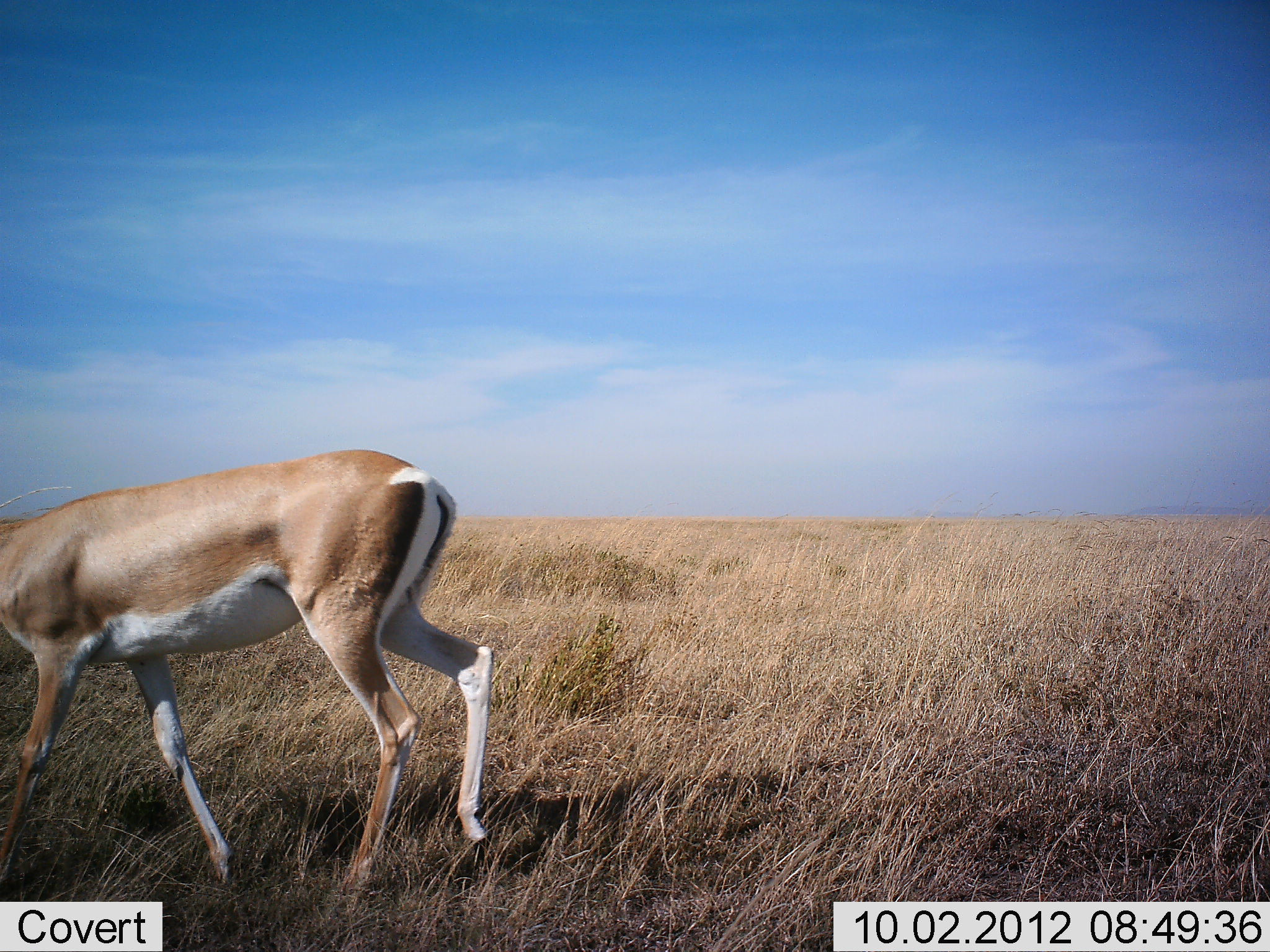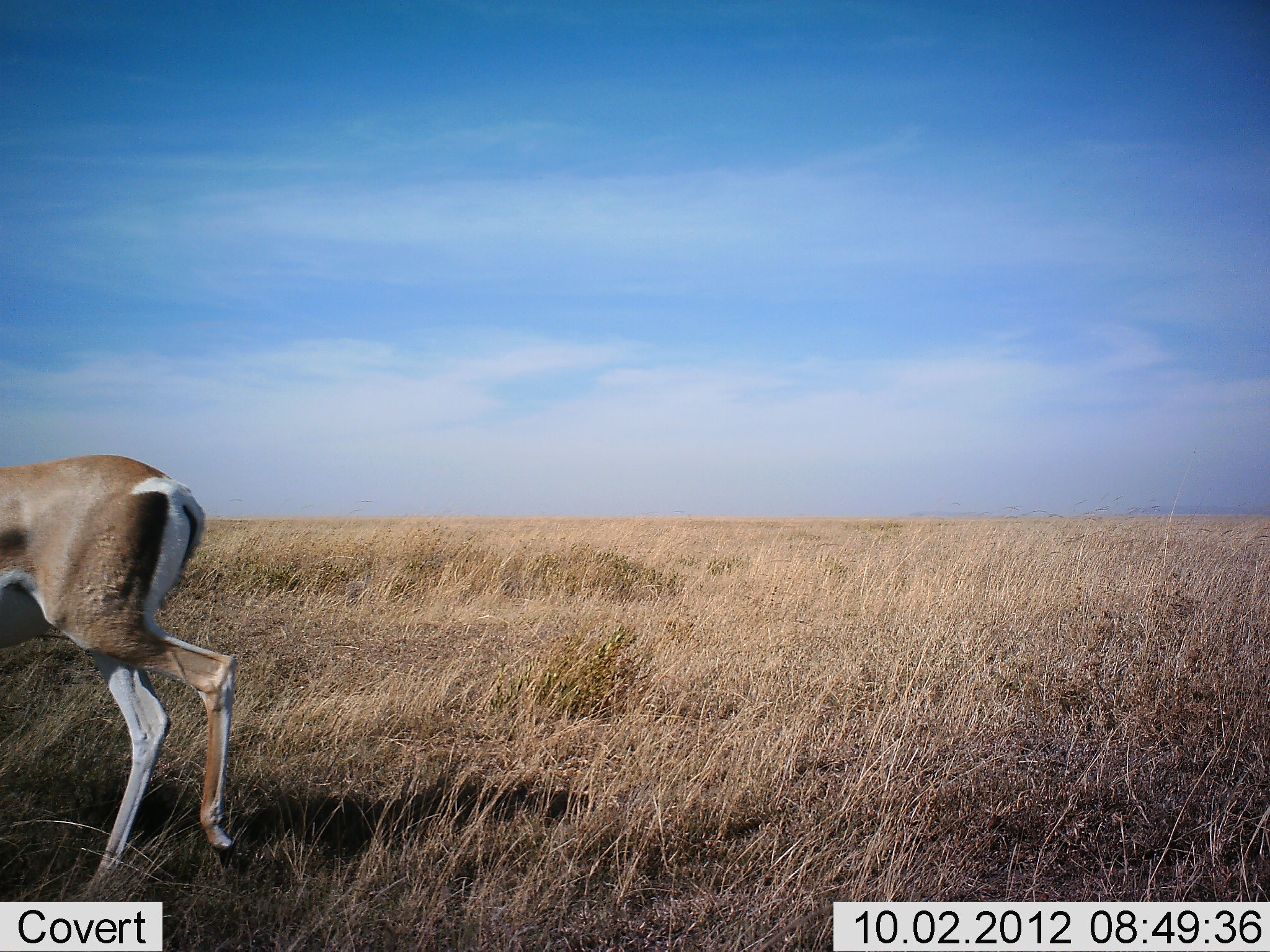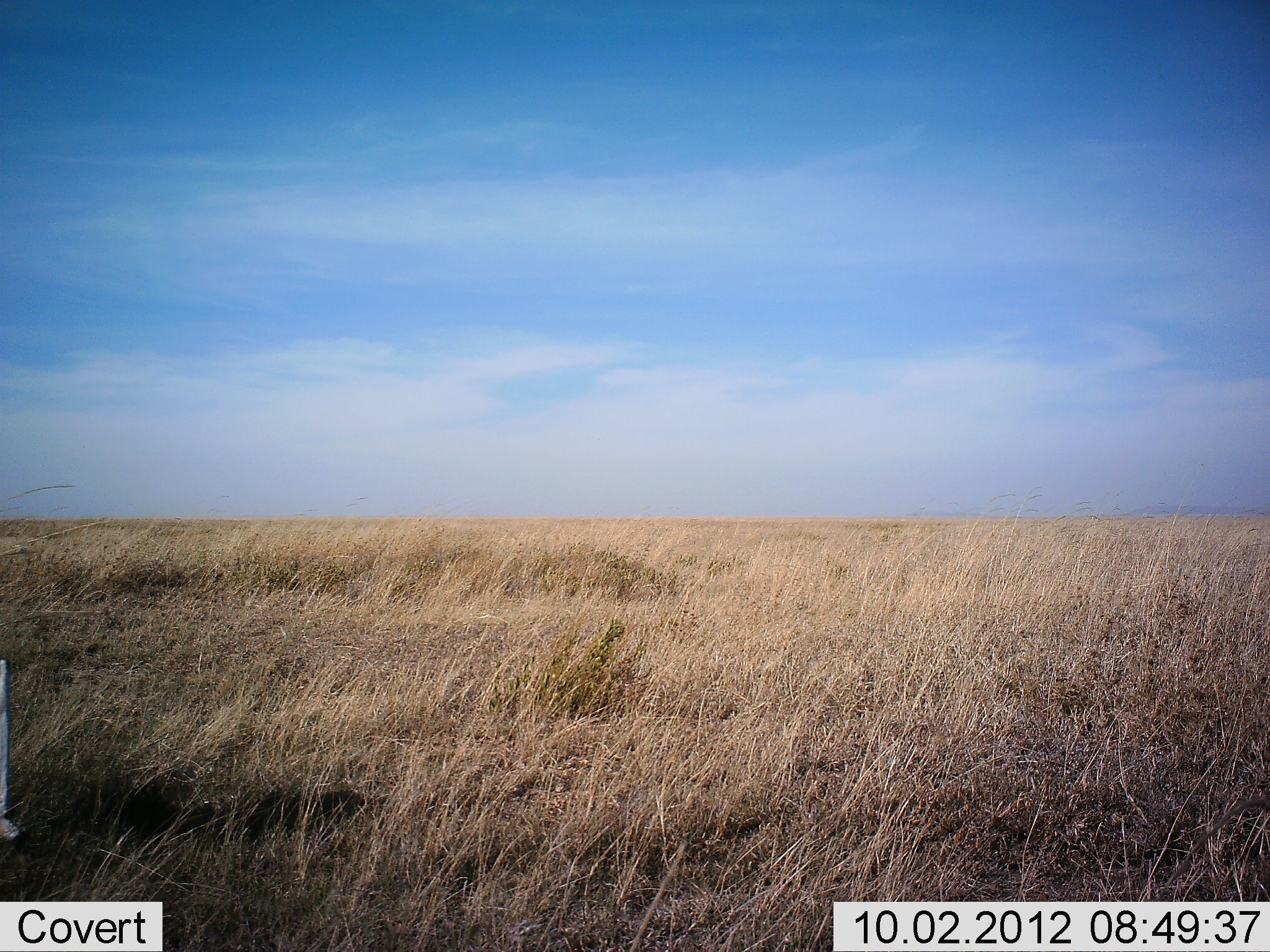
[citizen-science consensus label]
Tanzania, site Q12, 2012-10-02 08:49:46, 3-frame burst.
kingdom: Animalia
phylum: Chordata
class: Mammalia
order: Artiodactyla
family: Bovidae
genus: Nanger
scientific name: Nanger granti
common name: grant's gazelle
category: gazellegrants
Gazellegrants (grant's gazelle) (Nanger granti), count 1. Behavior (volunteer vote fractions): standing 0%, resting 0%, moving 100%, interacting 0%. Young present (vote fraction): 0%. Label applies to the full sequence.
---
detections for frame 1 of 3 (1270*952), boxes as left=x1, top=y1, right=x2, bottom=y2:
animal: left=0, top=449, right=493, bottom=900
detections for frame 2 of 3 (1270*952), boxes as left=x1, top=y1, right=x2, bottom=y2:
animal: left=0, top=454, right=241, bottom=902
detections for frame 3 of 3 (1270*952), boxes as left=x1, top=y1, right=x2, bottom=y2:
animal: left=0, top=653, right=20, bottom=842